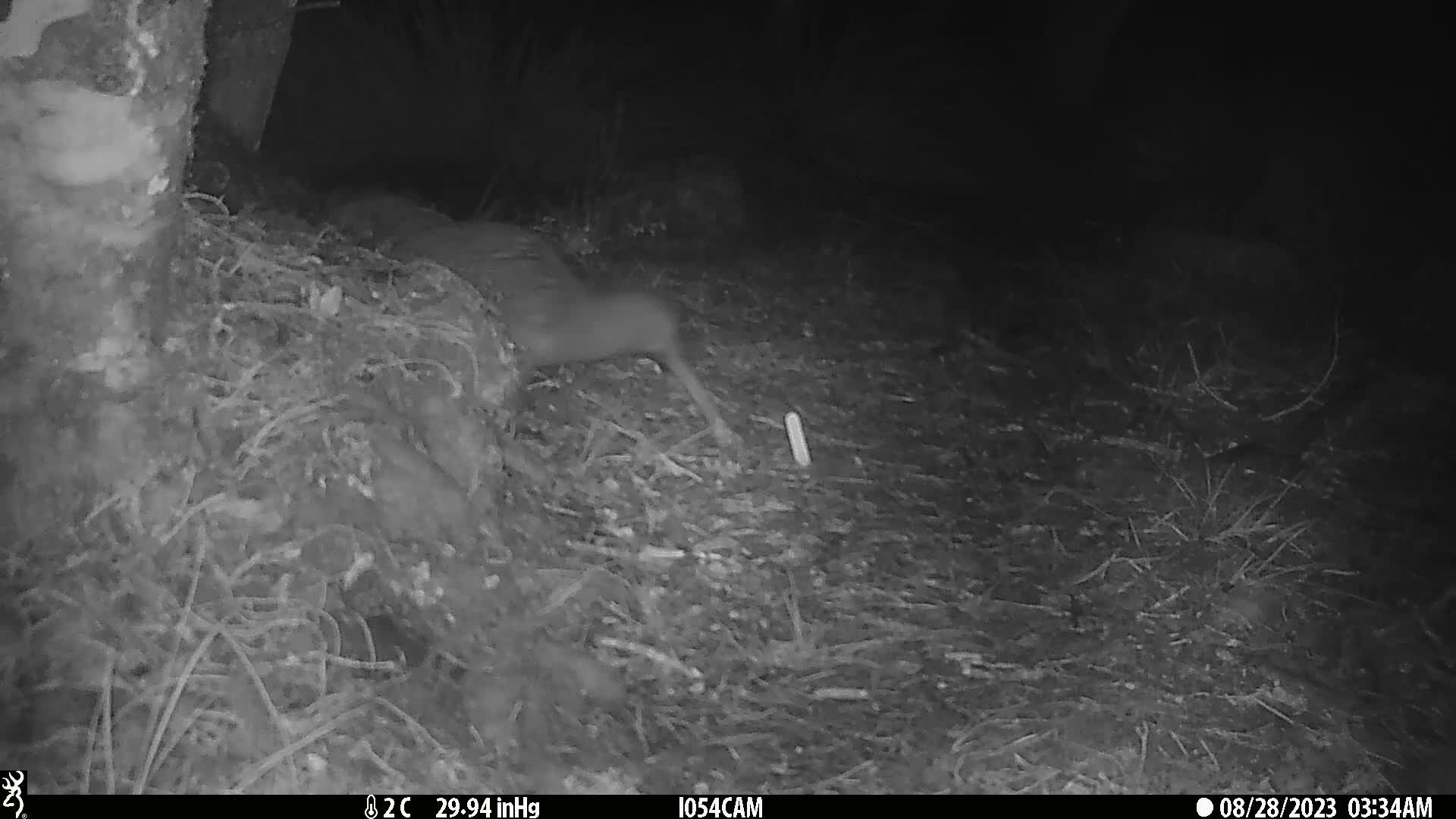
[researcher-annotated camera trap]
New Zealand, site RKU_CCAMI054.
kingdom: Animalia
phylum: Chordata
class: Aves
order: Apterygiformes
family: Apterygidae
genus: Apteryx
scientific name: Apteryx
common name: kiwi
Kiwi (Apteryx).